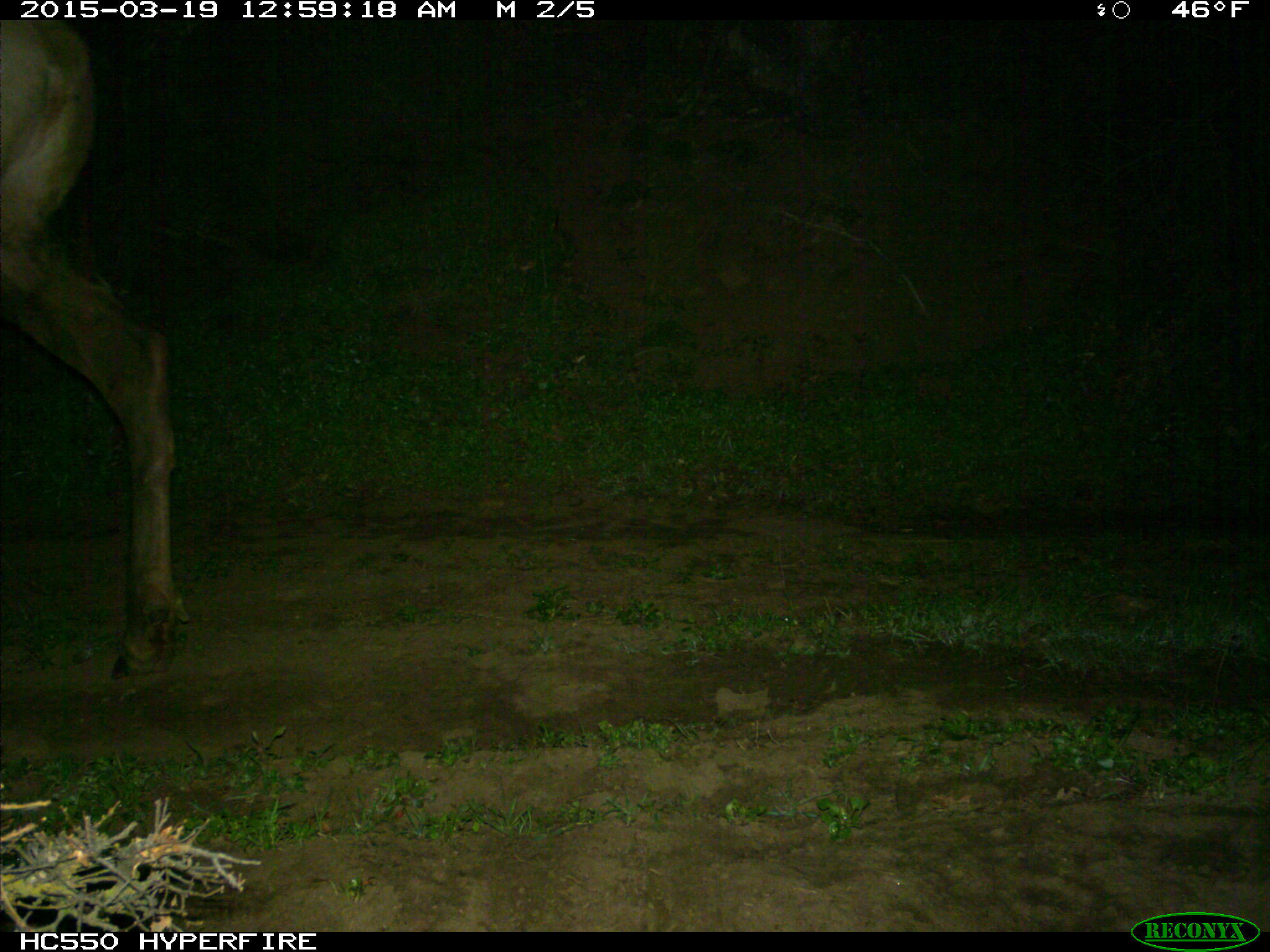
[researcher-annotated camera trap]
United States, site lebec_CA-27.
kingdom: Animalia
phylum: Chordata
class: Mammalia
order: Artiodactyla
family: Cervidae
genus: Cervus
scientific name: Cervus canadensis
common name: elk